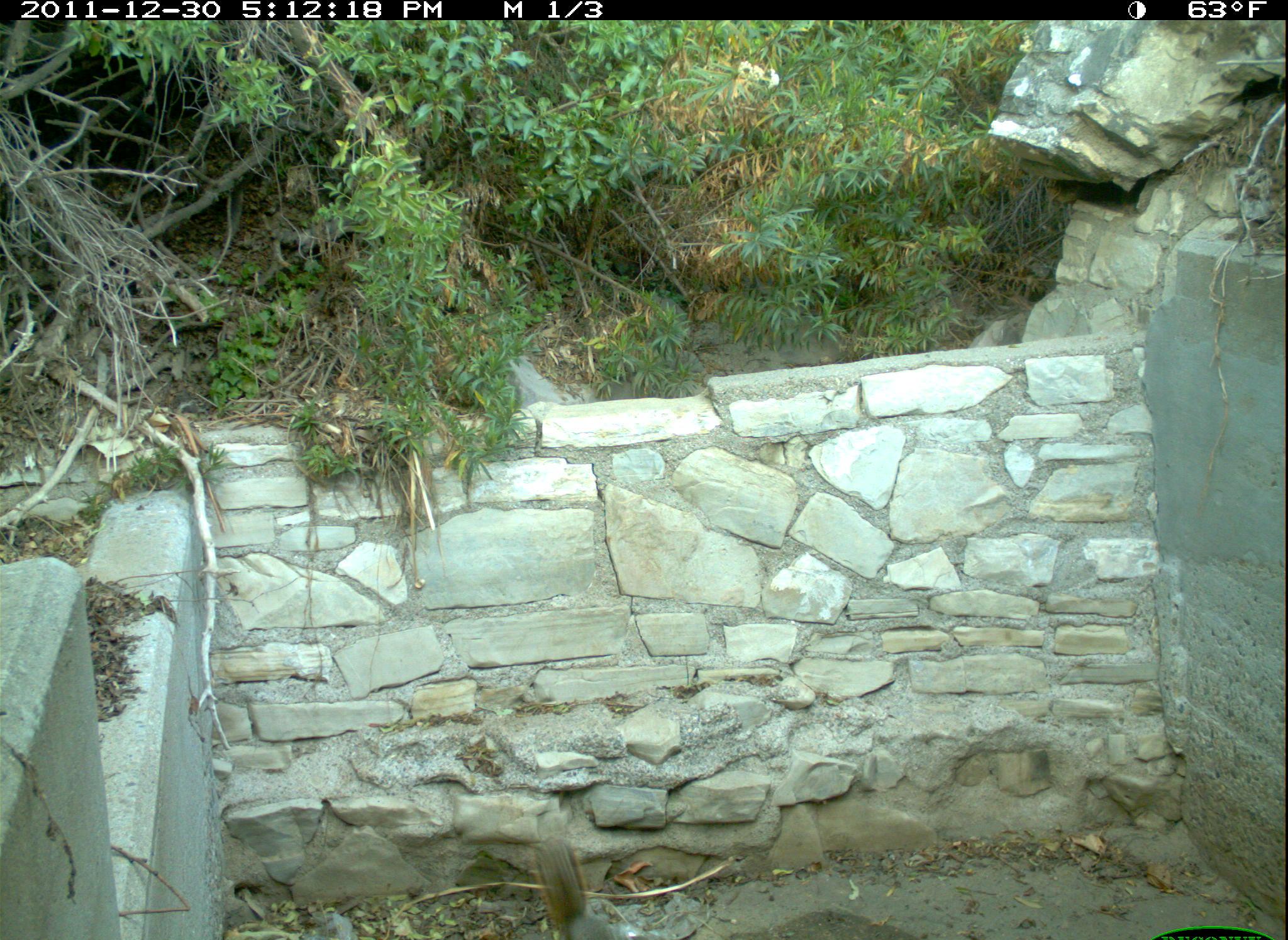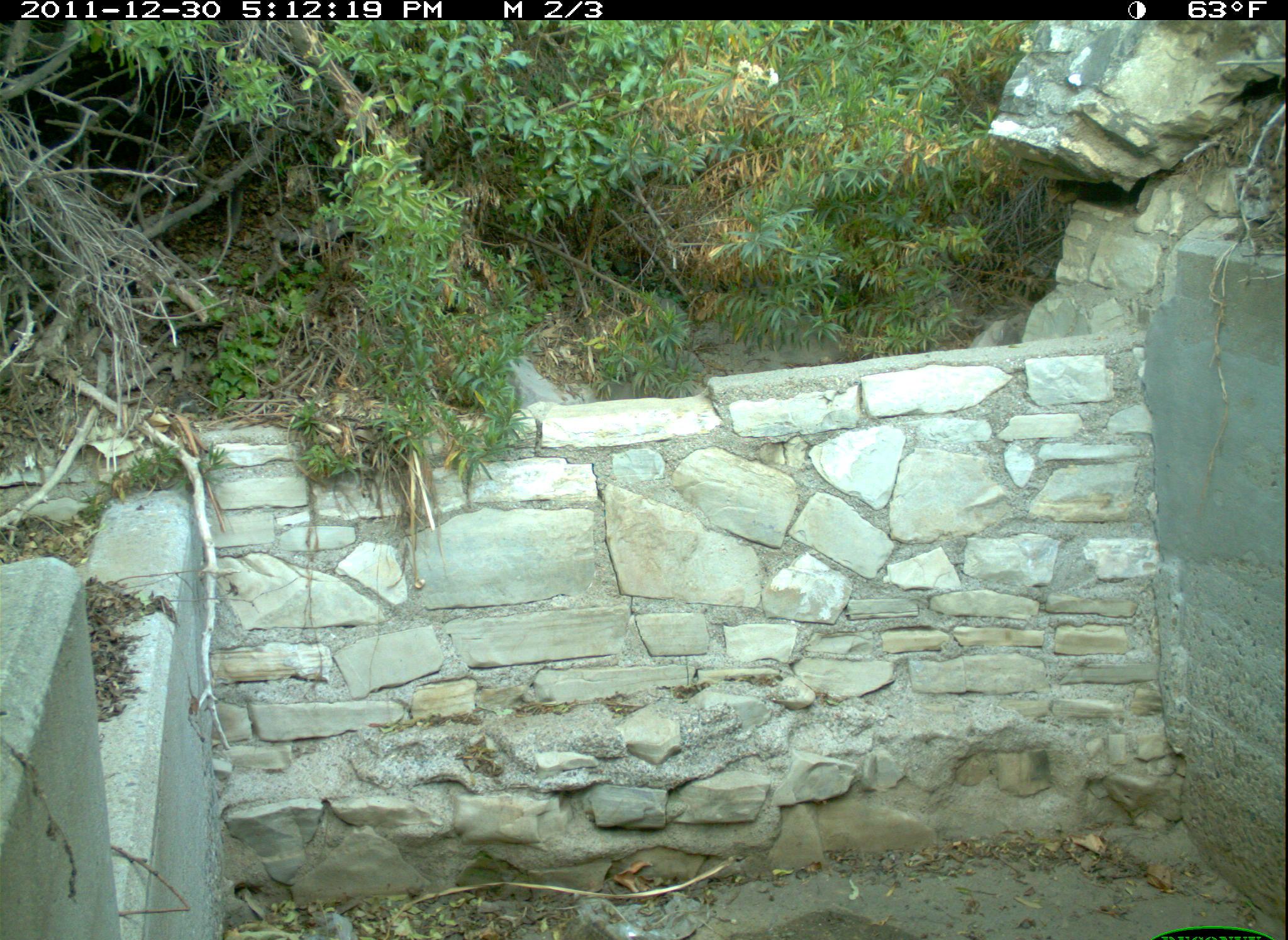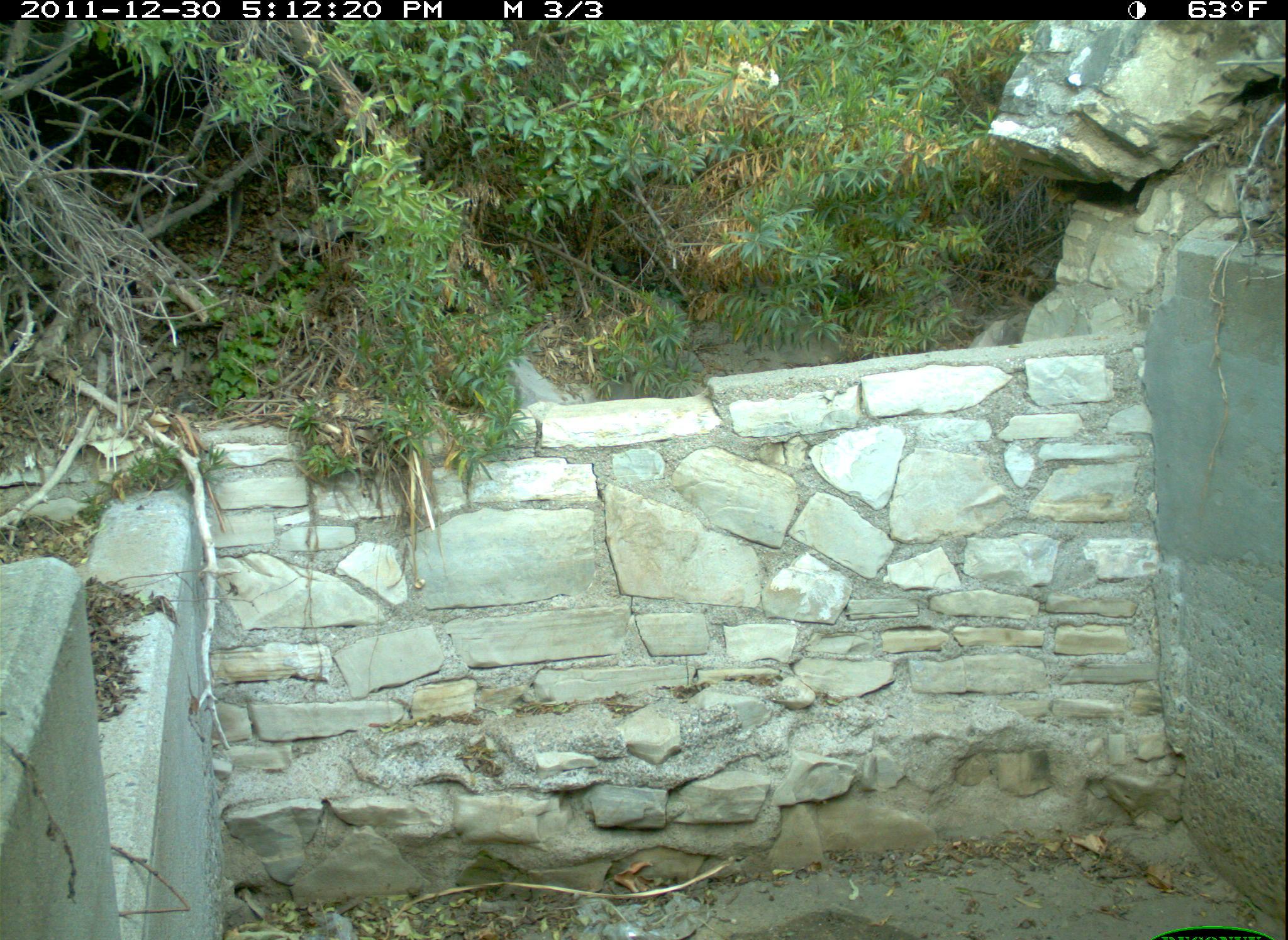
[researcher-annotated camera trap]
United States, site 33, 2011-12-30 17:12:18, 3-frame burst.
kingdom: Animalia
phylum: Chordata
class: Mammalia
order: Rodentia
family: Sciuridae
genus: Sciurus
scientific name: Sciurus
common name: squirrel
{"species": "squirrel (Sciurus)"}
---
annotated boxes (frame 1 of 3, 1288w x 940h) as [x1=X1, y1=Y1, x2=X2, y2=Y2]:
squirrel: [x1=523, y1=831, x2=645, y2=940]